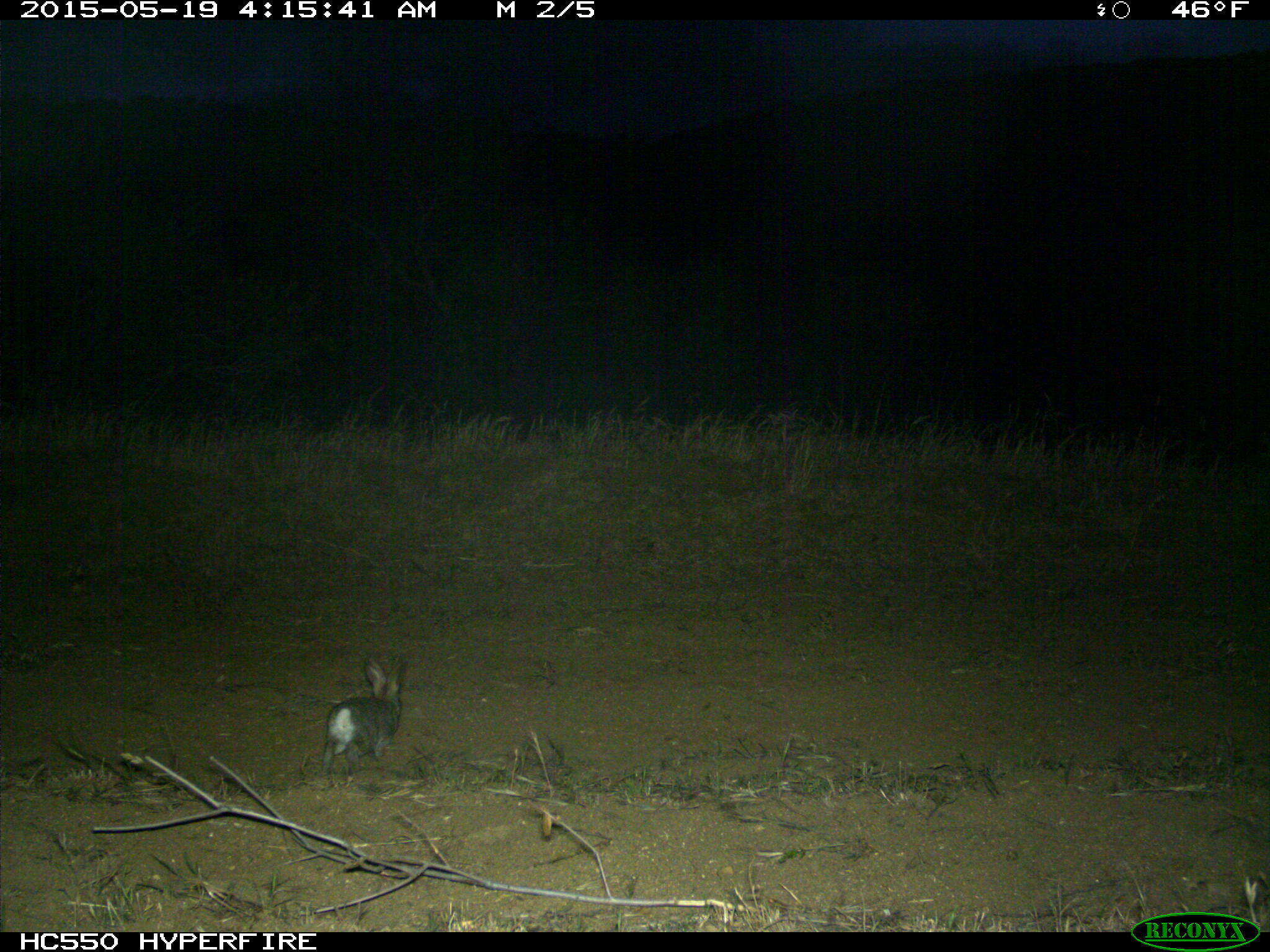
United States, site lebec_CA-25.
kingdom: Animalia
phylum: Chordata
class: Mammalia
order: Lagomorpha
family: Leporidae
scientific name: Leporidae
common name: rabbits and hares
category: unidentified rabbit